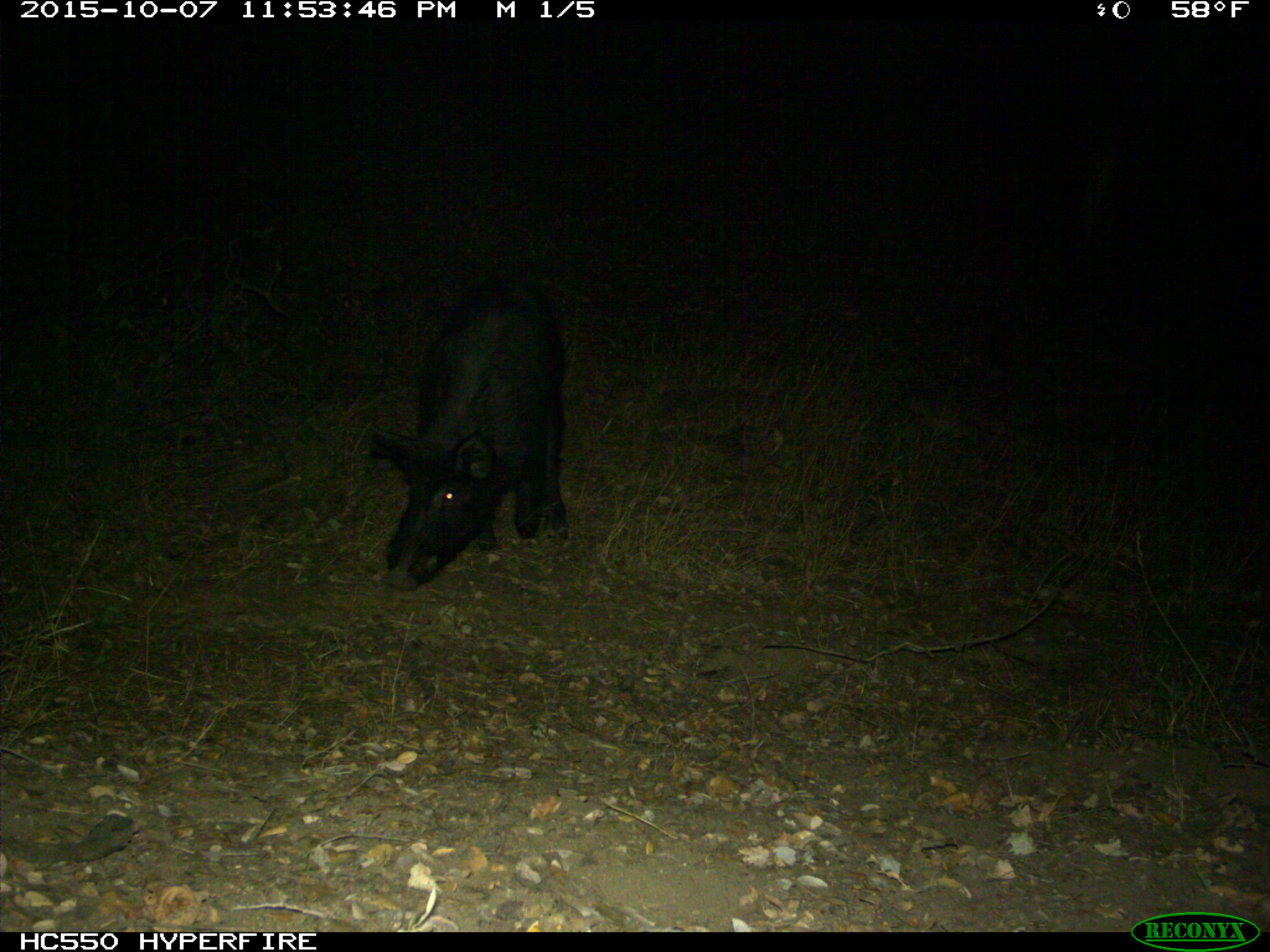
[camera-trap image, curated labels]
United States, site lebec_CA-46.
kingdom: Animalia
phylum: Chordata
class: Mammalia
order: Artiodactyla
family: Suidae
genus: Sus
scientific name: Sus scrofa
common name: wild boar